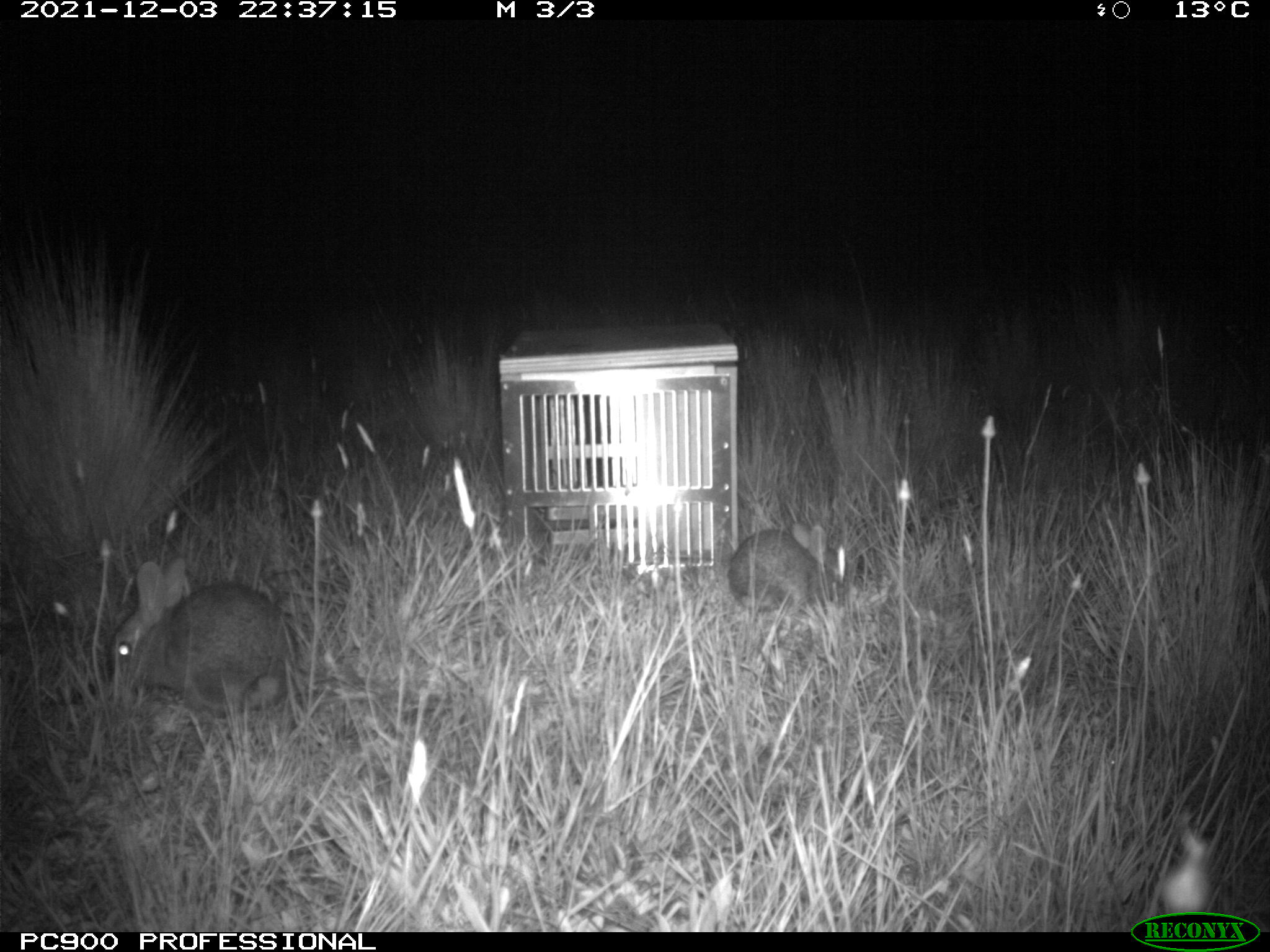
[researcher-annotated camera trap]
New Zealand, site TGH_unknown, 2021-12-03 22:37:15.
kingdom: Animalia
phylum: Chordata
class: Mammalia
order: Lagomorpha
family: Leporidae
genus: Oryctolagus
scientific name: Oryctolagus cuniculus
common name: european rabbit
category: rabbit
Rabbit (european rabbit) (Oryctolagus cuniculus).